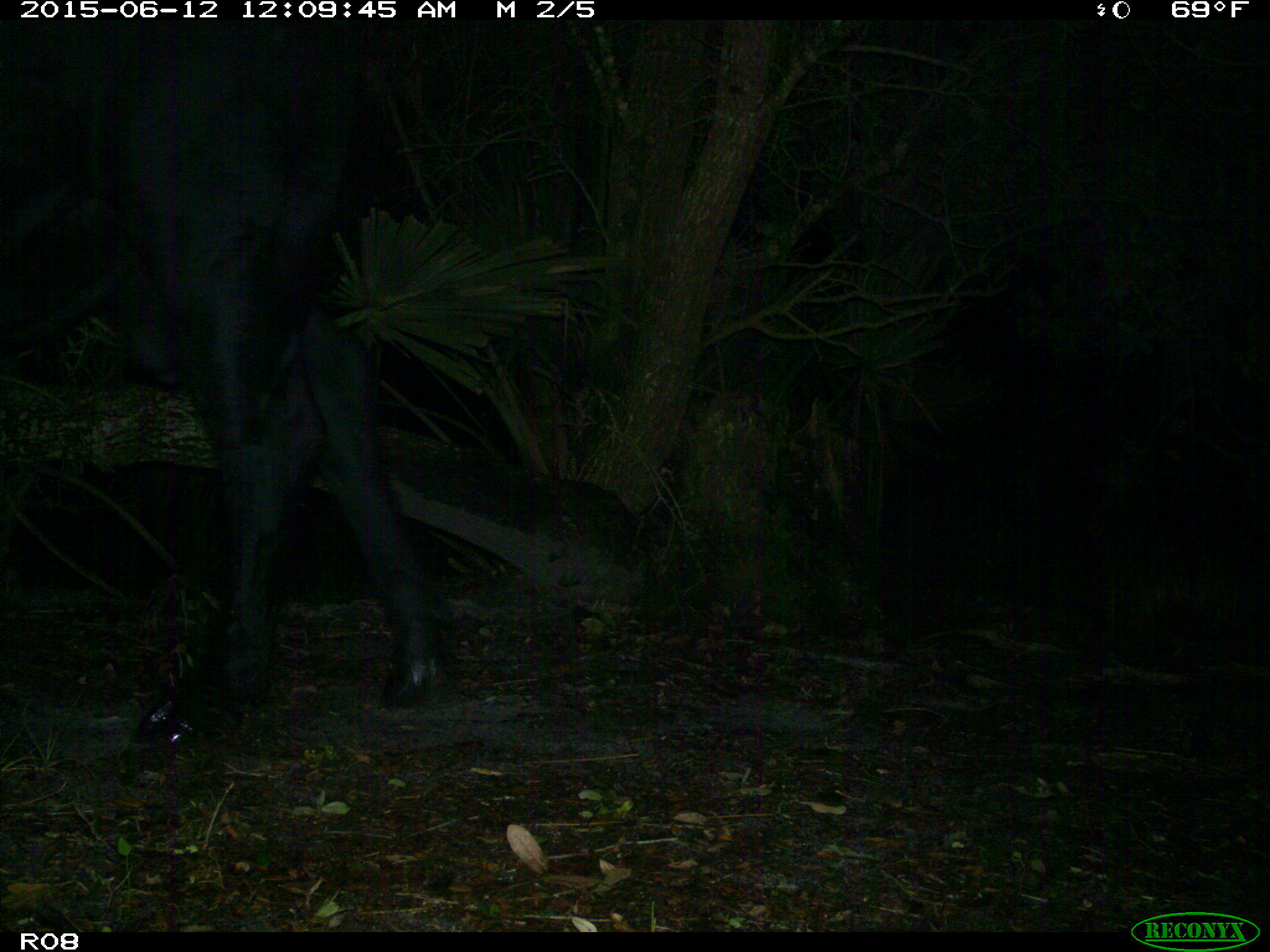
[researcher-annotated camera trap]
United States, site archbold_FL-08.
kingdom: Animalia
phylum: Chordata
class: Mammalia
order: Artiodactyla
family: Bovidae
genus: Bos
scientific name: Bos taurus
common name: domestic cow